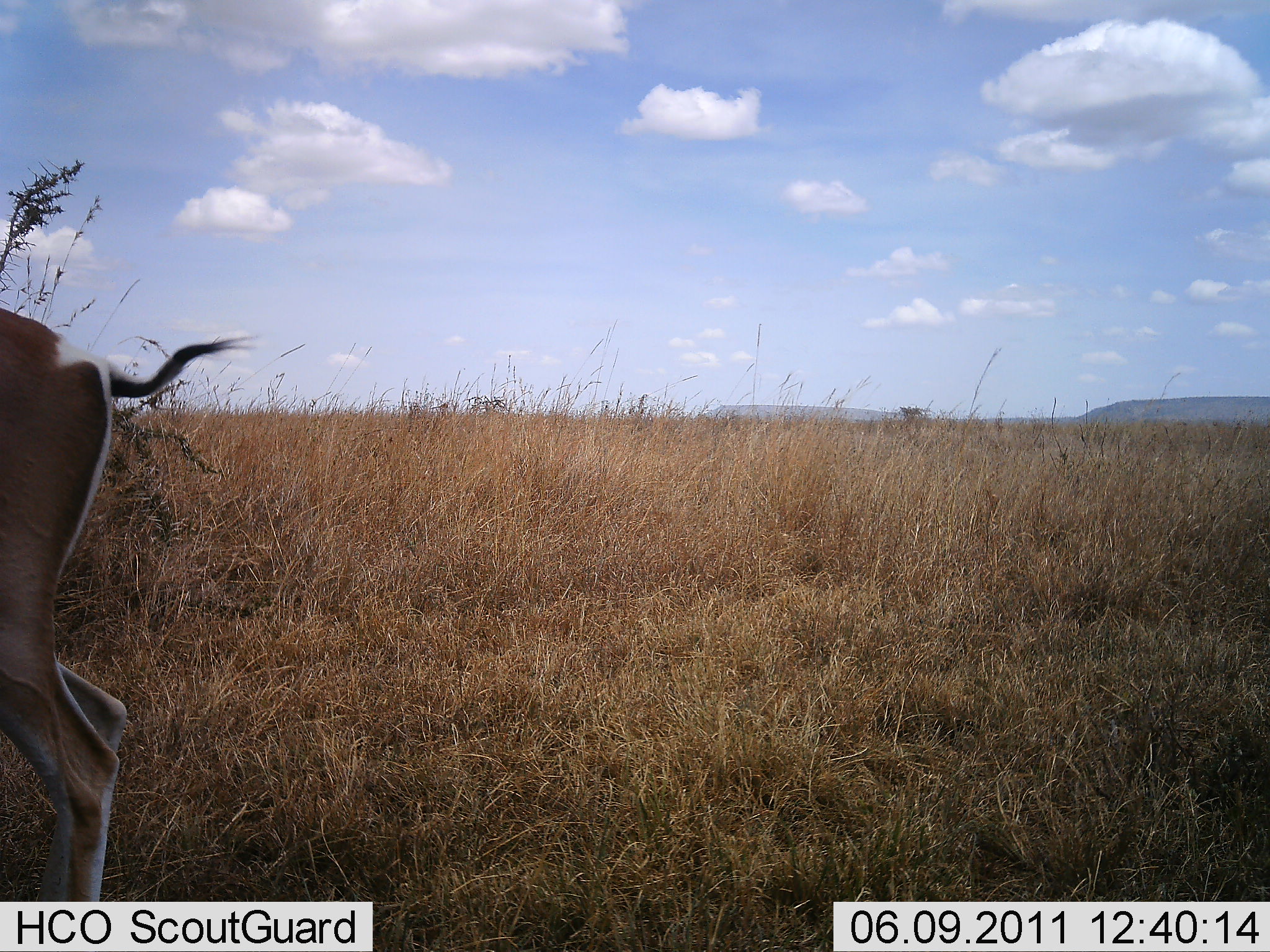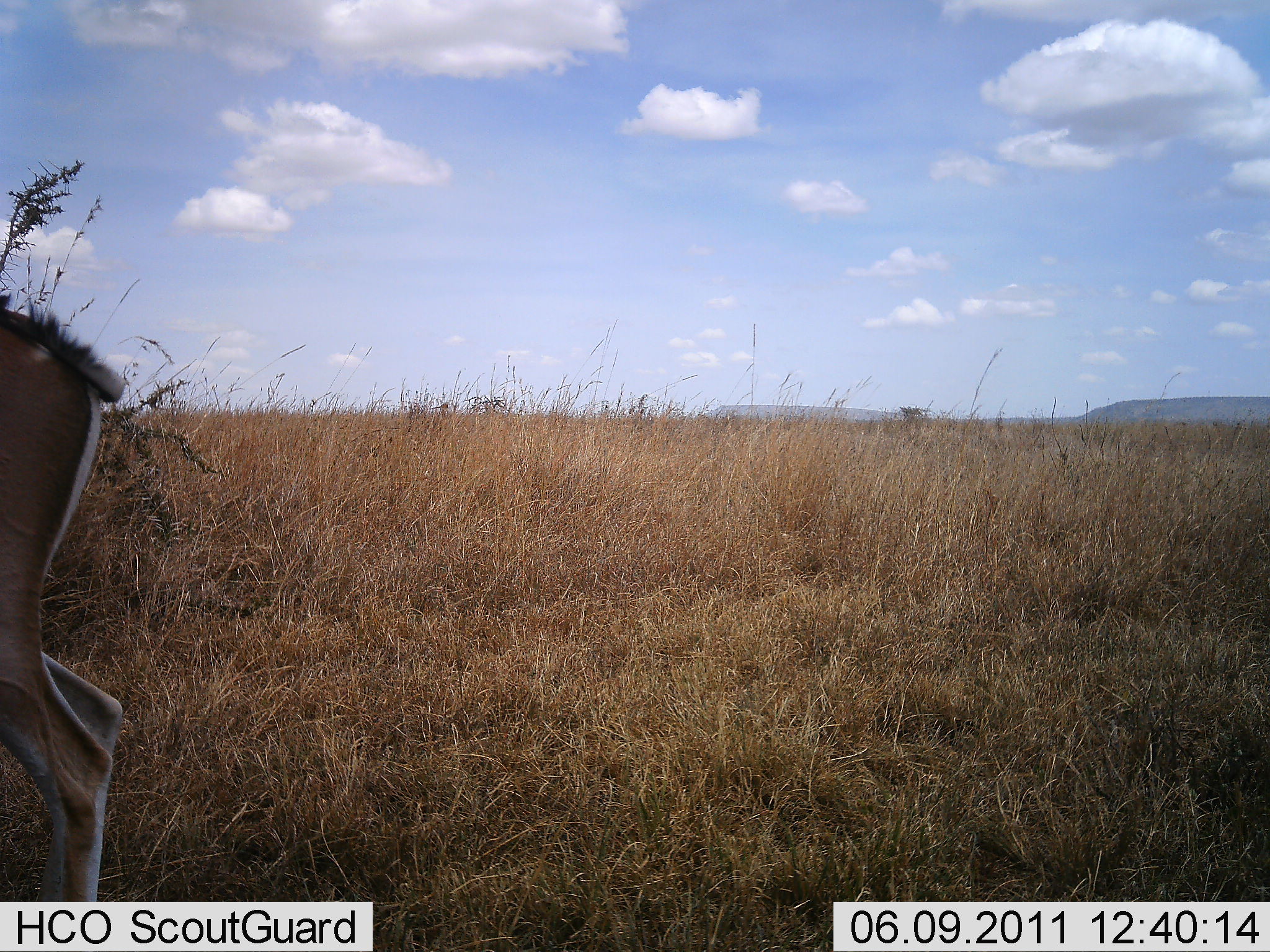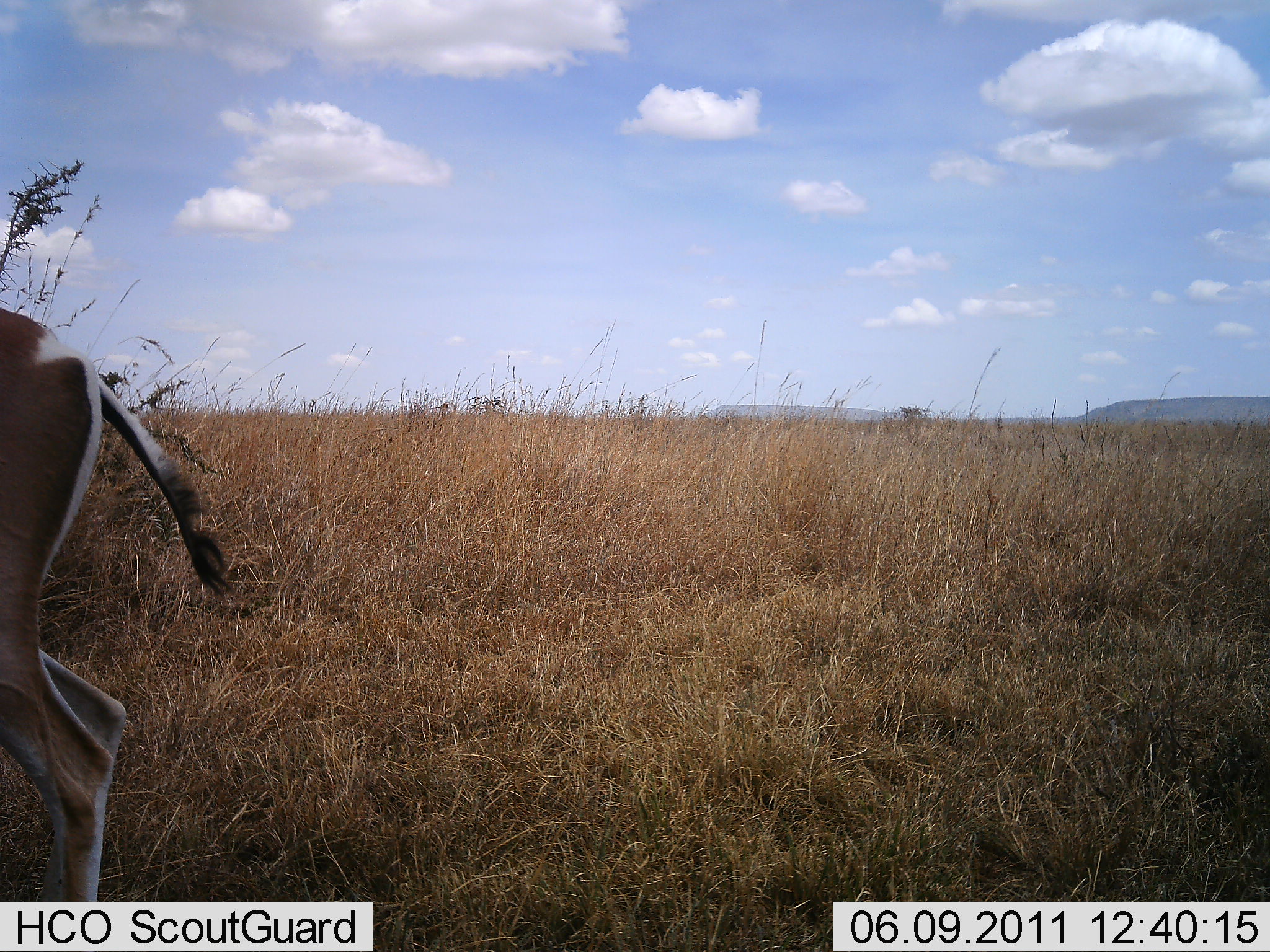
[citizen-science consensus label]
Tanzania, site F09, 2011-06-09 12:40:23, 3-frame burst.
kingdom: Animalia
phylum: Chordata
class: Mammalia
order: Artiodactyla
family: Bovidae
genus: Nanger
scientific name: Nanger granti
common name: grant's gazelle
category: gazellegrants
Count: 1.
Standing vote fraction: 91%.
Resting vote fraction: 0%.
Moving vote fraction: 9%.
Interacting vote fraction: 0%.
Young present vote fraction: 0%.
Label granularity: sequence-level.